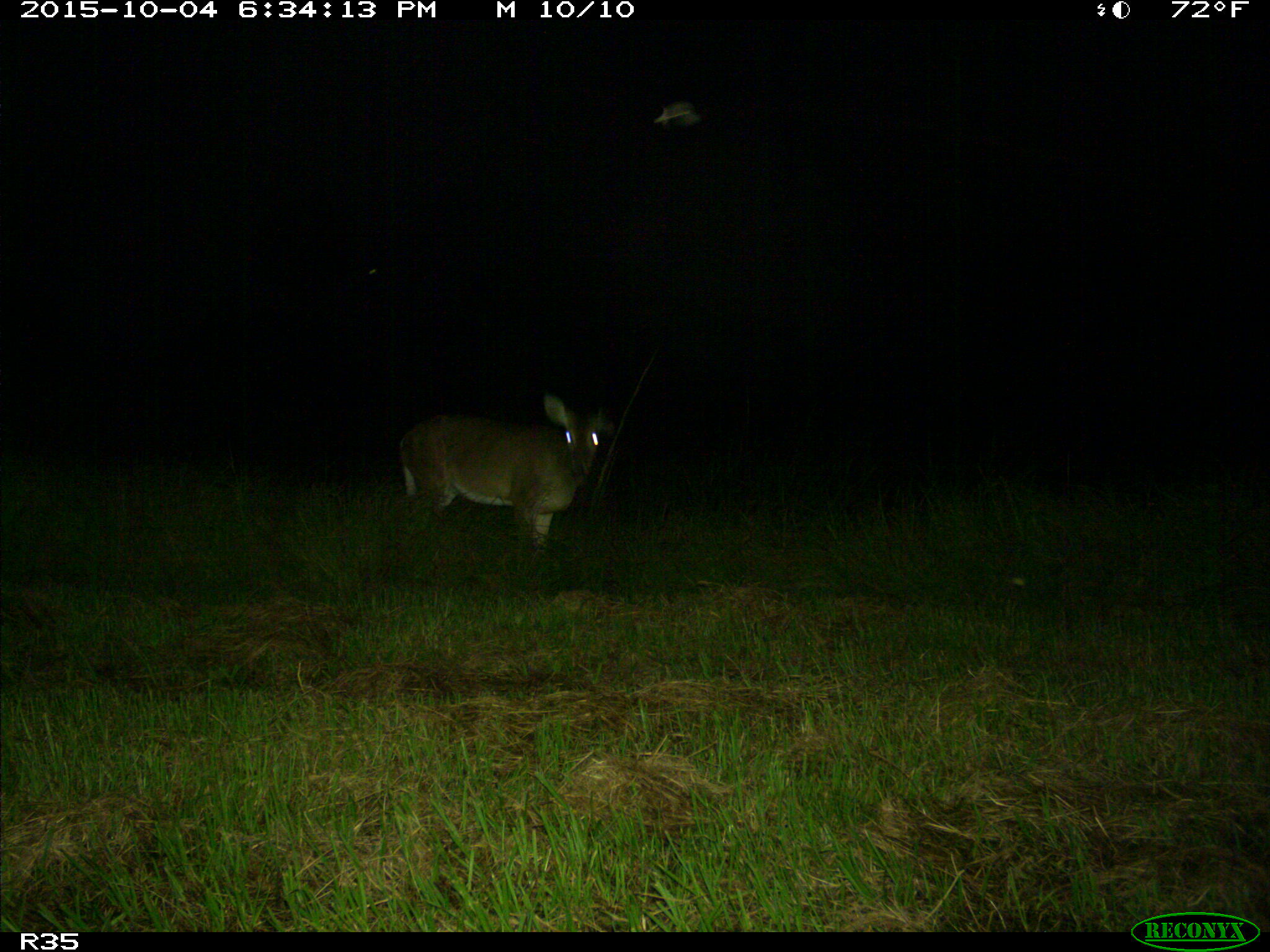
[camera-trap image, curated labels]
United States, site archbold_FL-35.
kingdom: Animalia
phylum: Chordata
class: Mammalia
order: Artiodactyla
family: Cervidae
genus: Odocoileus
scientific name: Odocoileus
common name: deer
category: unidentified deer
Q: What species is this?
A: Unidentified deer (deer) (Odocoileus).